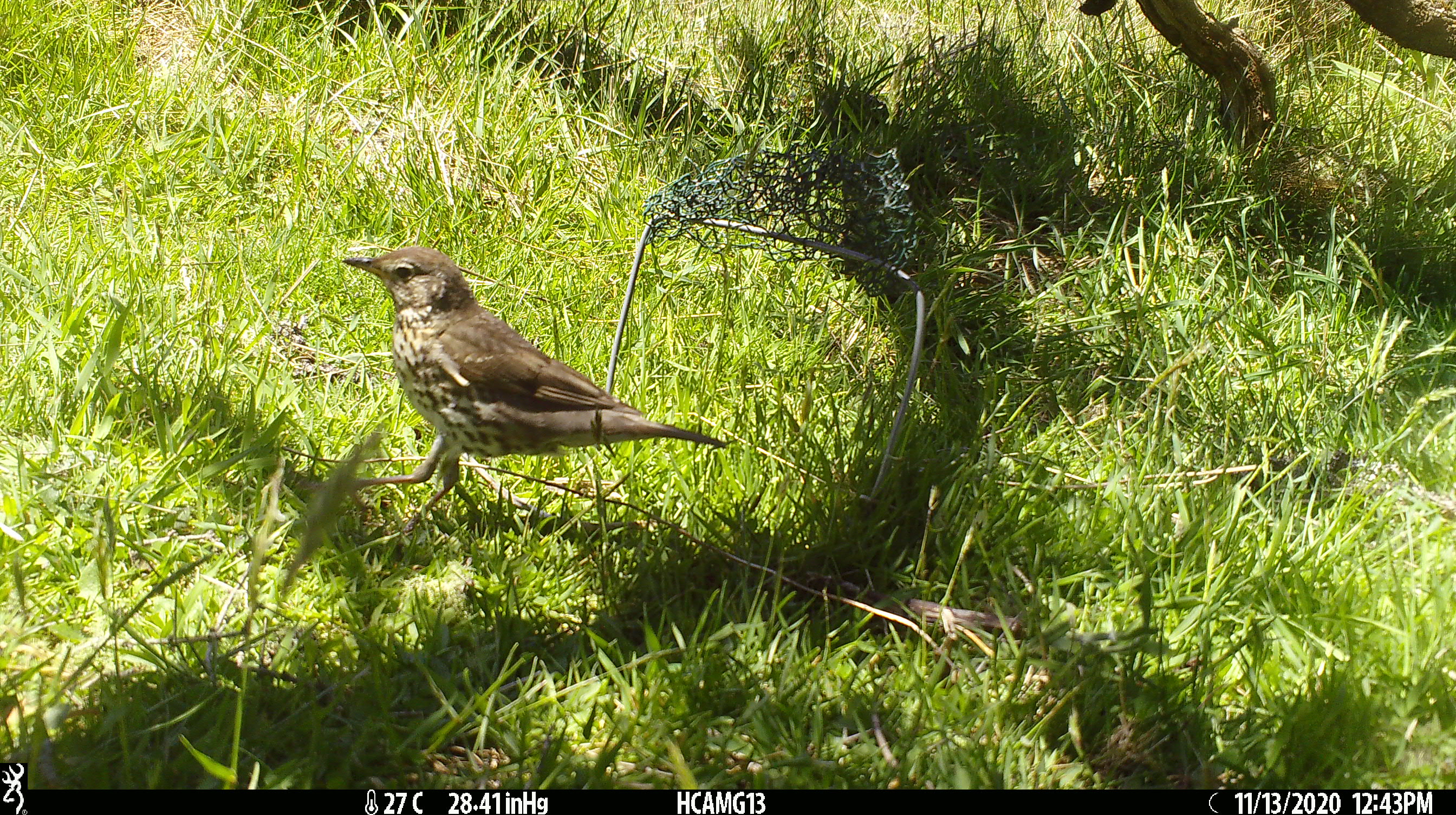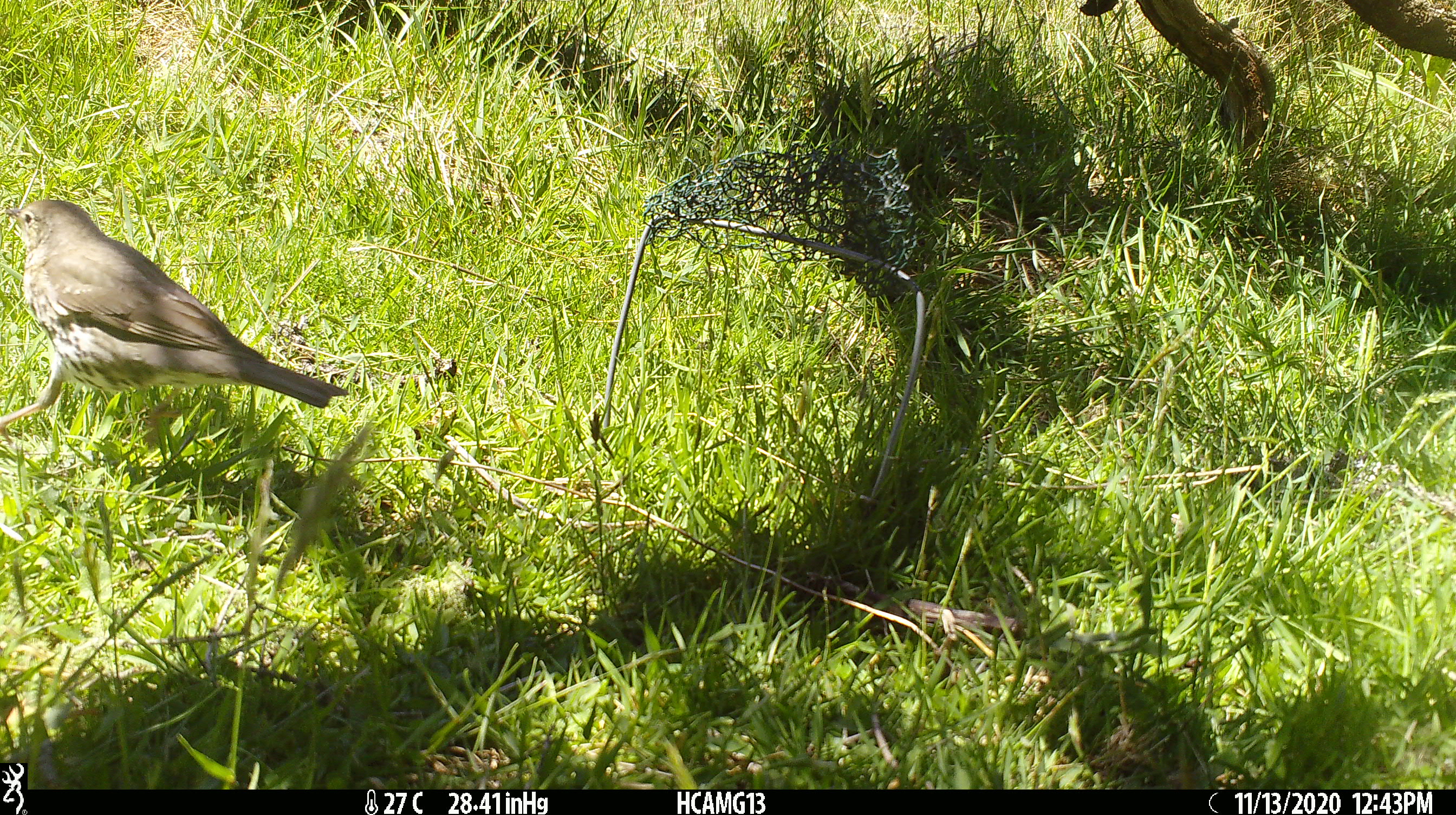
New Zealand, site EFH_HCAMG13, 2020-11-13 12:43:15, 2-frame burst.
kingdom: Animalia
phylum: Chordata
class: Aves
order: Passeriformes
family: Turdidae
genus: Turdus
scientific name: Turdus philomelos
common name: song thrush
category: thrush